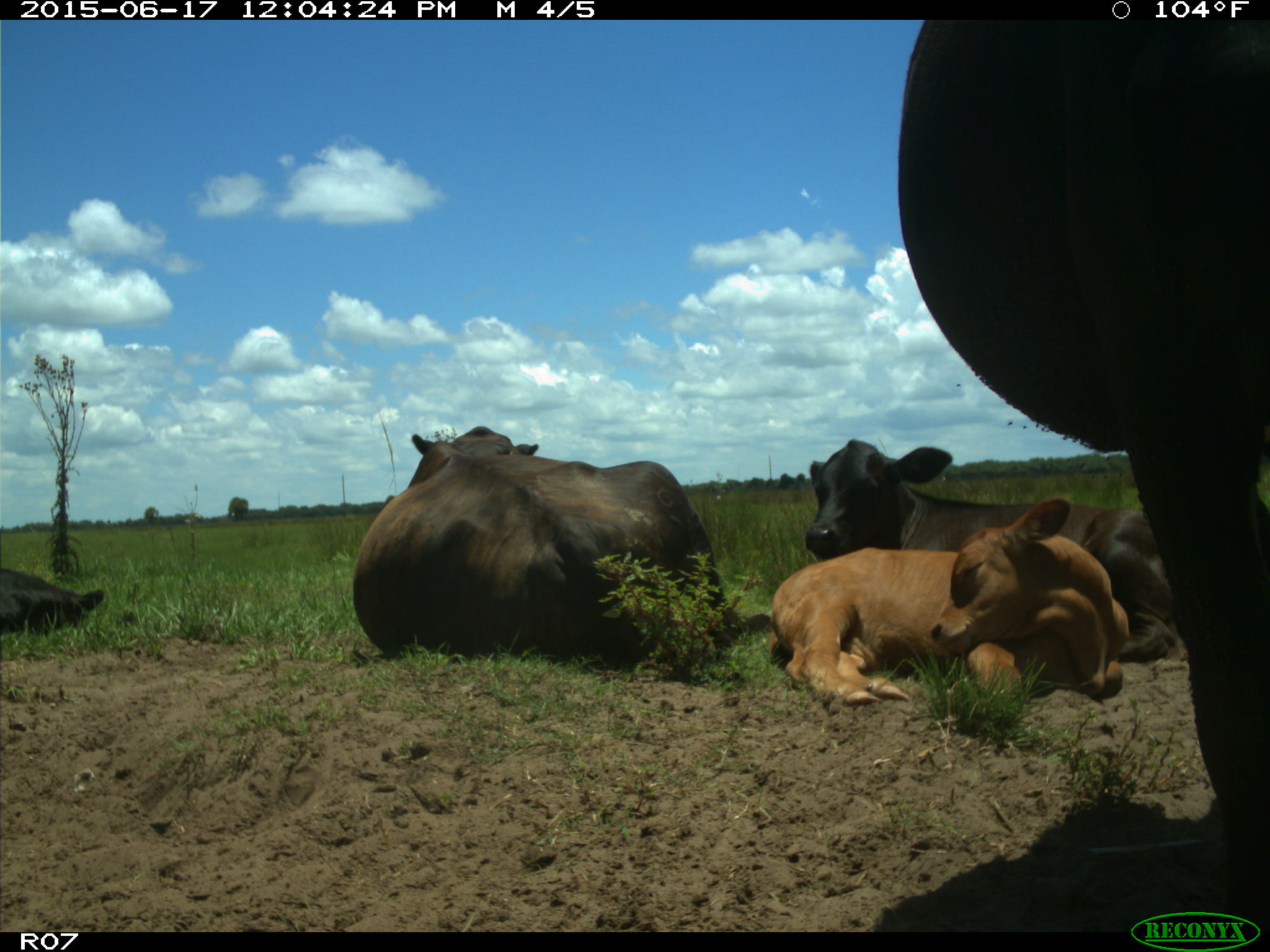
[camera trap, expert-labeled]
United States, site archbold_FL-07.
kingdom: Animalia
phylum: Chordata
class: Mammalia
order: Artiodactyla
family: Bovidae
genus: Bos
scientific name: Bos taurus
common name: domestic cow